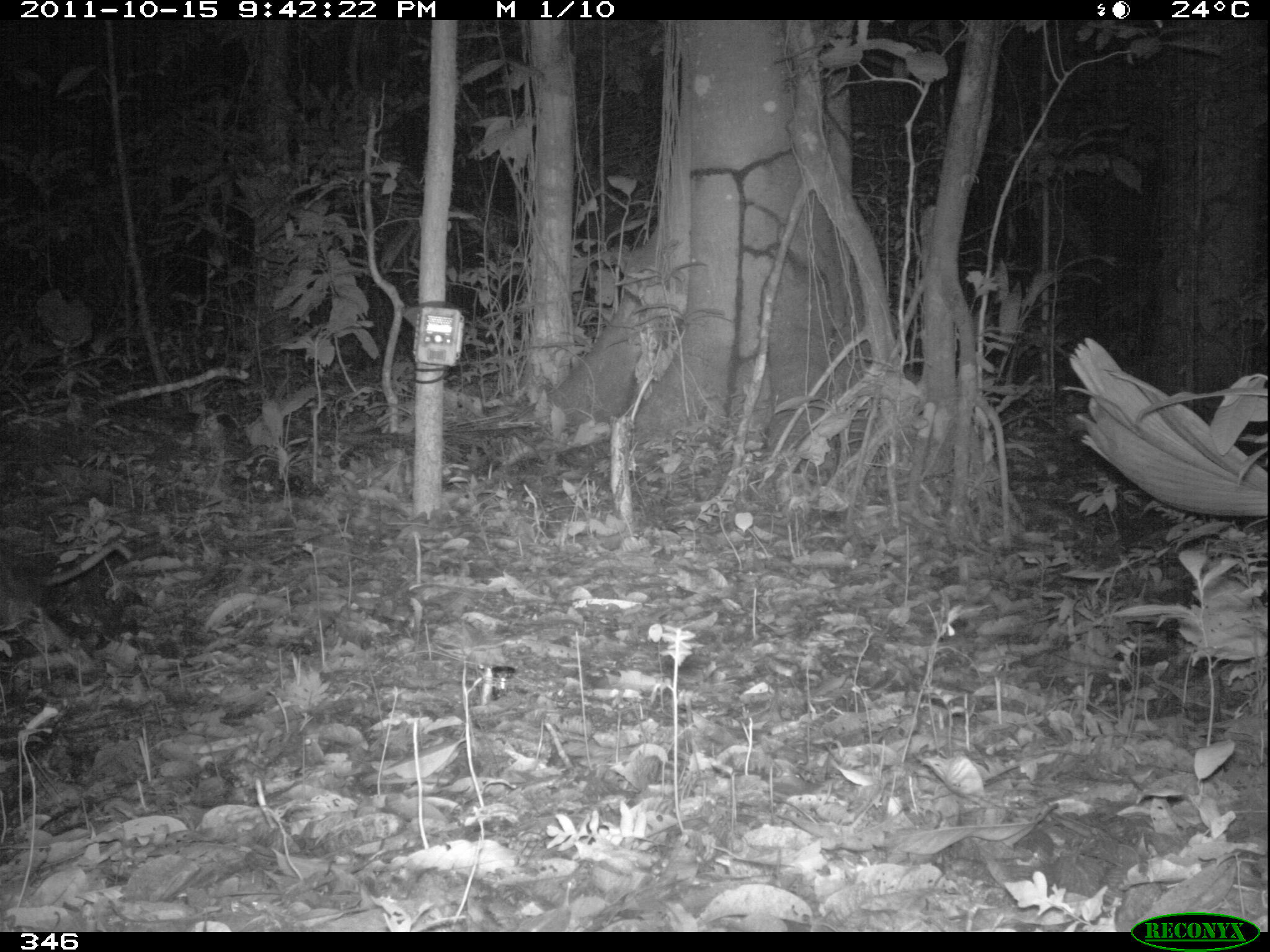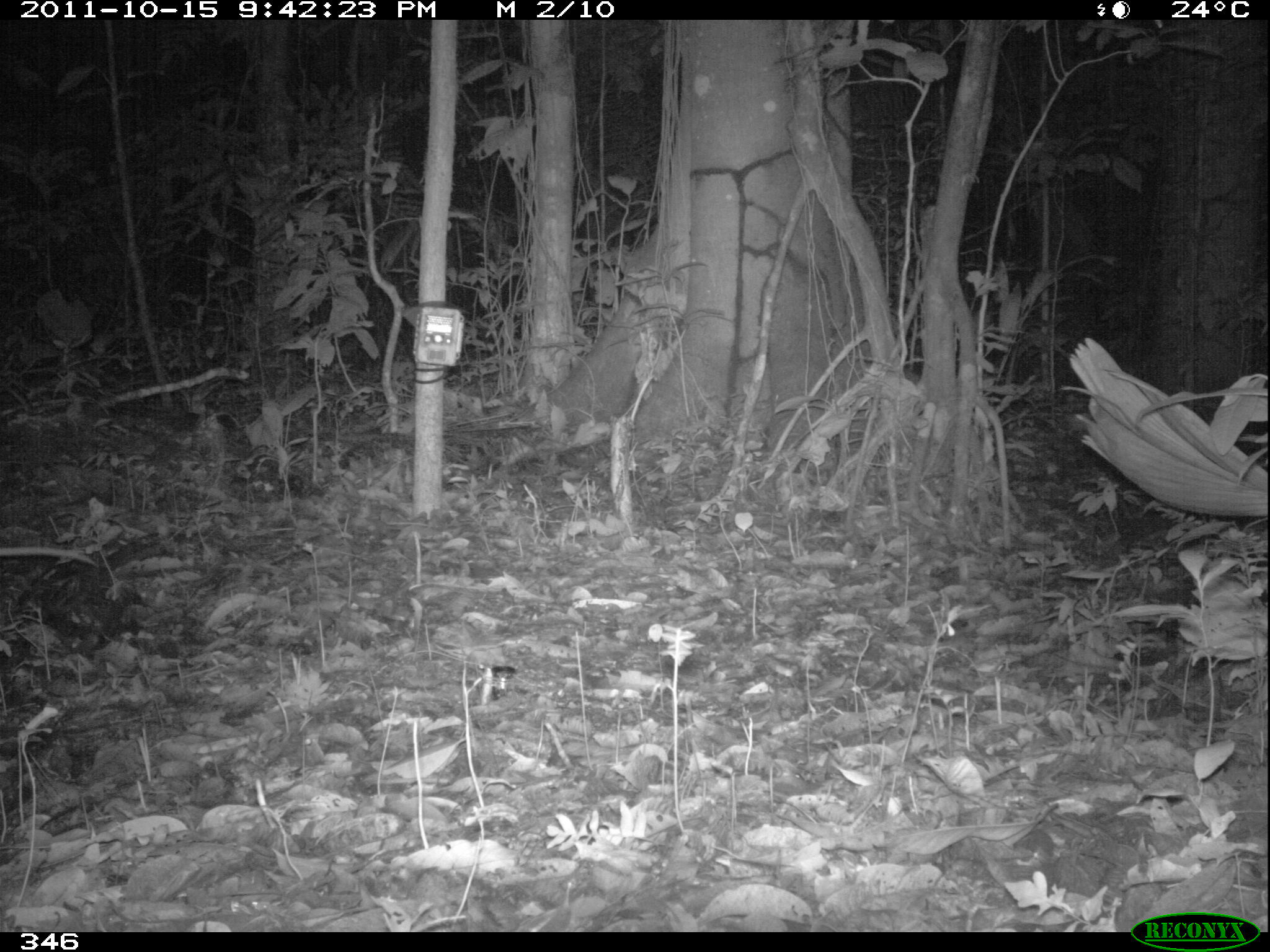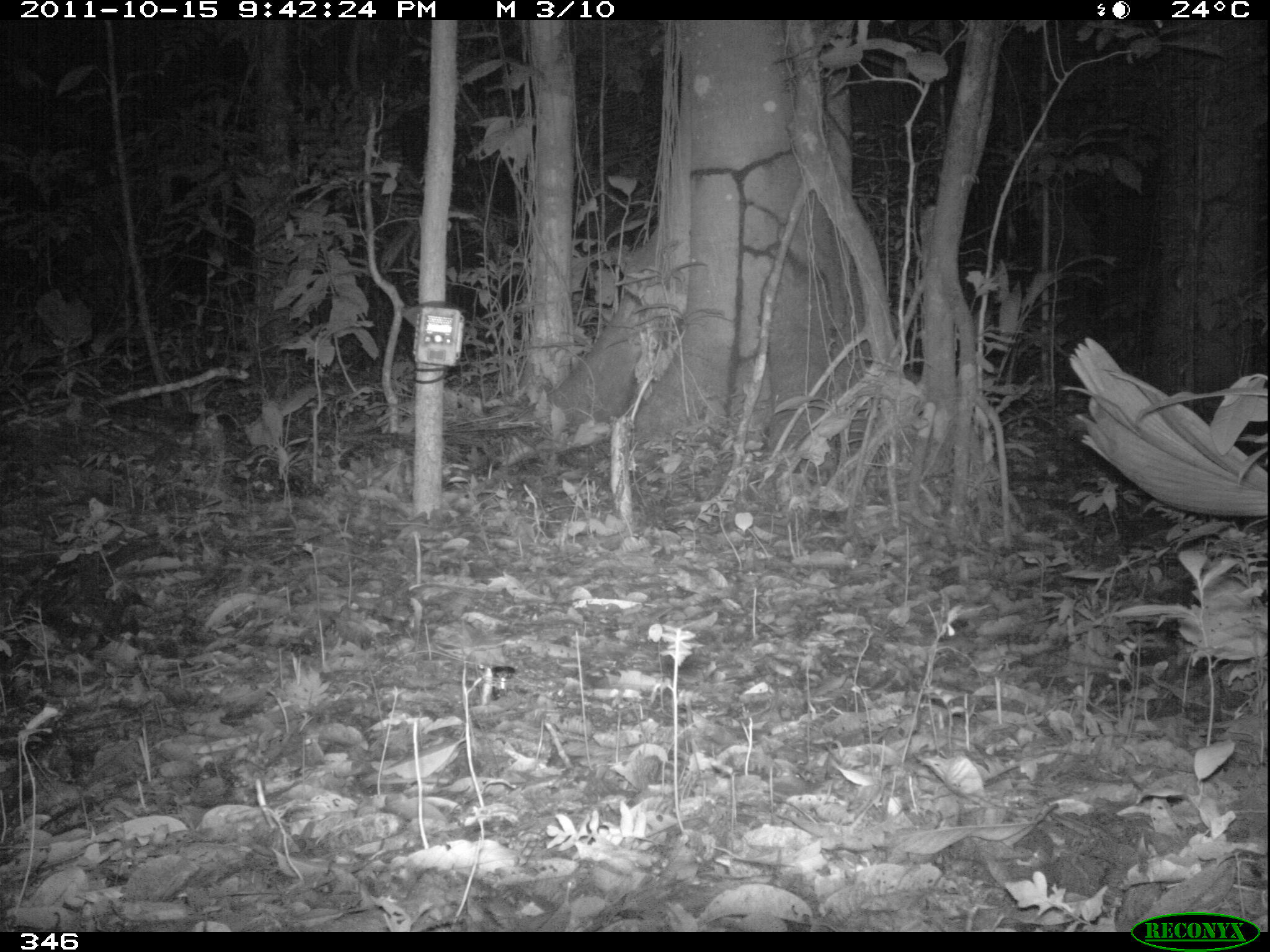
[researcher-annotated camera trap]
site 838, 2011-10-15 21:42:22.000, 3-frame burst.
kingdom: Animalia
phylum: Chordata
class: Mammalia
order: Didelphimorphia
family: Didelphidae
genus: Didelphis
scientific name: Didelphis marsupialis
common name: southern opossum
Didelphis marsupialis (southern opossum).